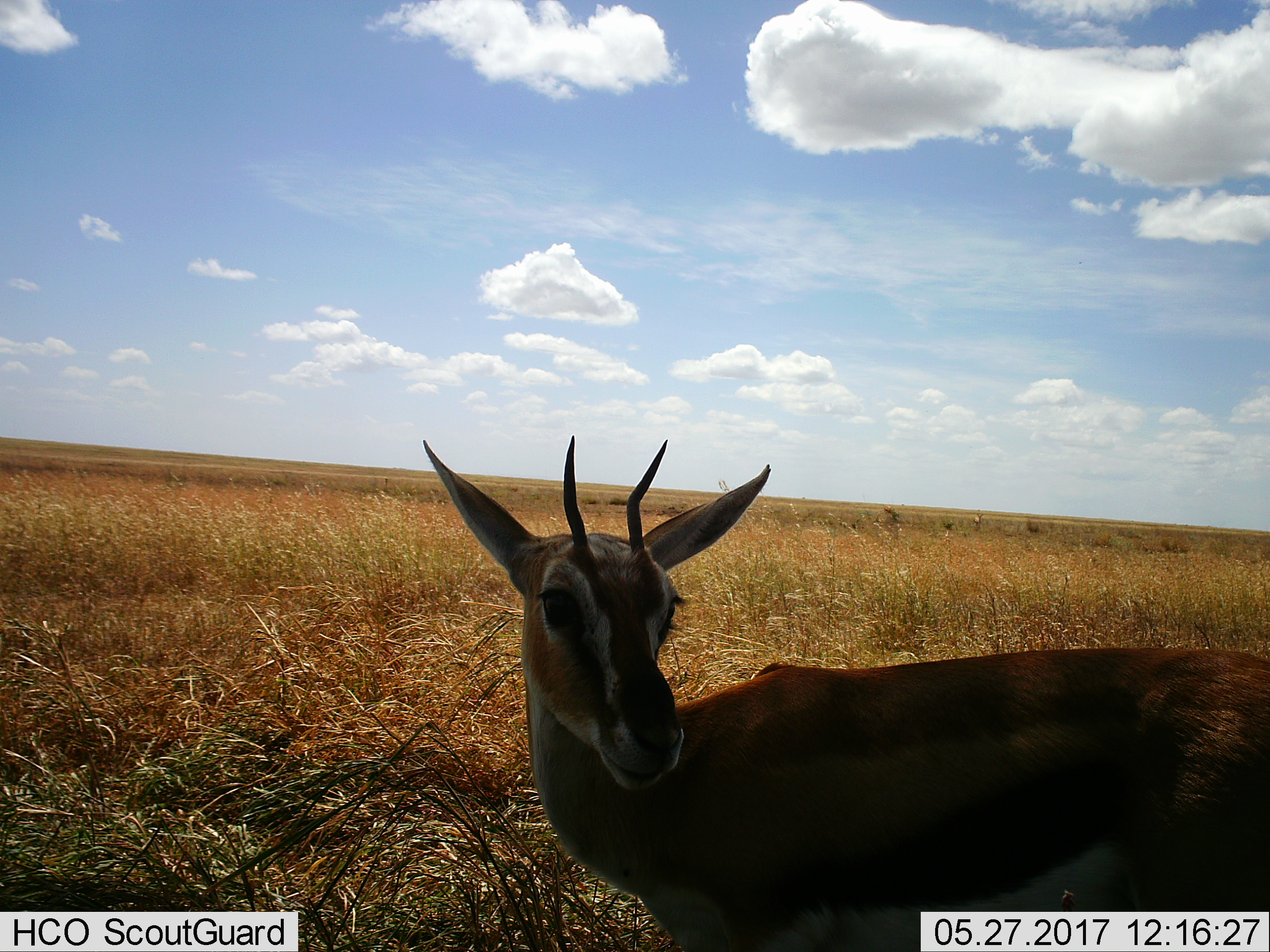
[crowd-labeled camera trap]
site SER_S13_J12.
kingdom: Animalia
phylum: Chordata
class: Mammalia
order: Artiodactyla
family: Bovidae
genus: Eudorcas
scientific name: Eudorcas thomsonii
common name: thomson's gazelle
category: gazellethomsons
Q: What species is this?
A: Gazellethomsons (thomson's gazelle) (Eudorcas thomsonii).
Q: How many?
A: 1.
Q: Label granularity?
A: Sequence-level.